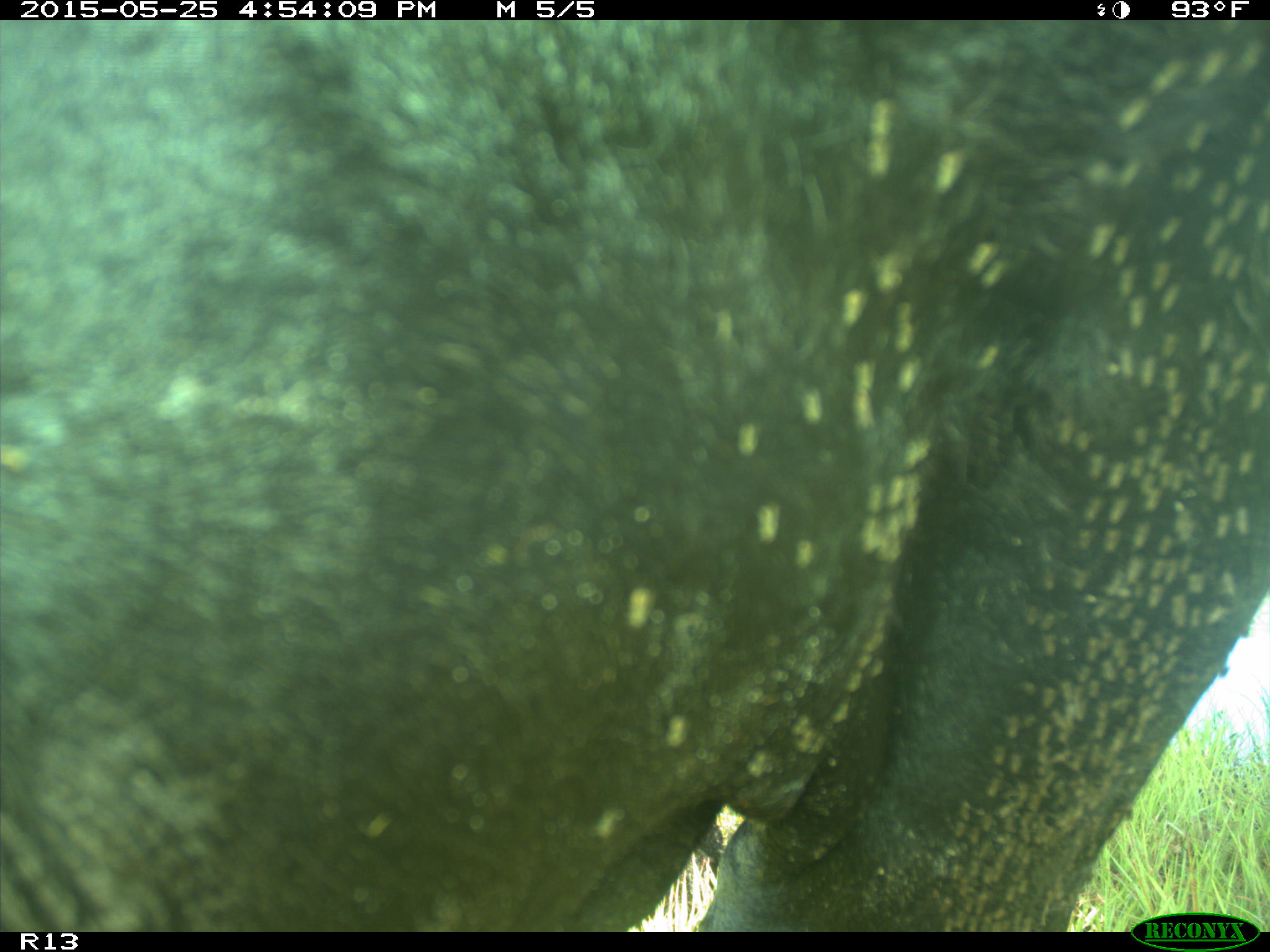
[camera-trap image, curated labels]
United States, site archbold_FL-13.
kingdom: Animalia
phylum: Chordata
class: Mammalia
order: Artiodactyla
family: Bovidae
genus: Bos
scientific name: Bos taurus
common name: domestic cow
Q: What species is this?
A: Bos taurus (domestic cow).